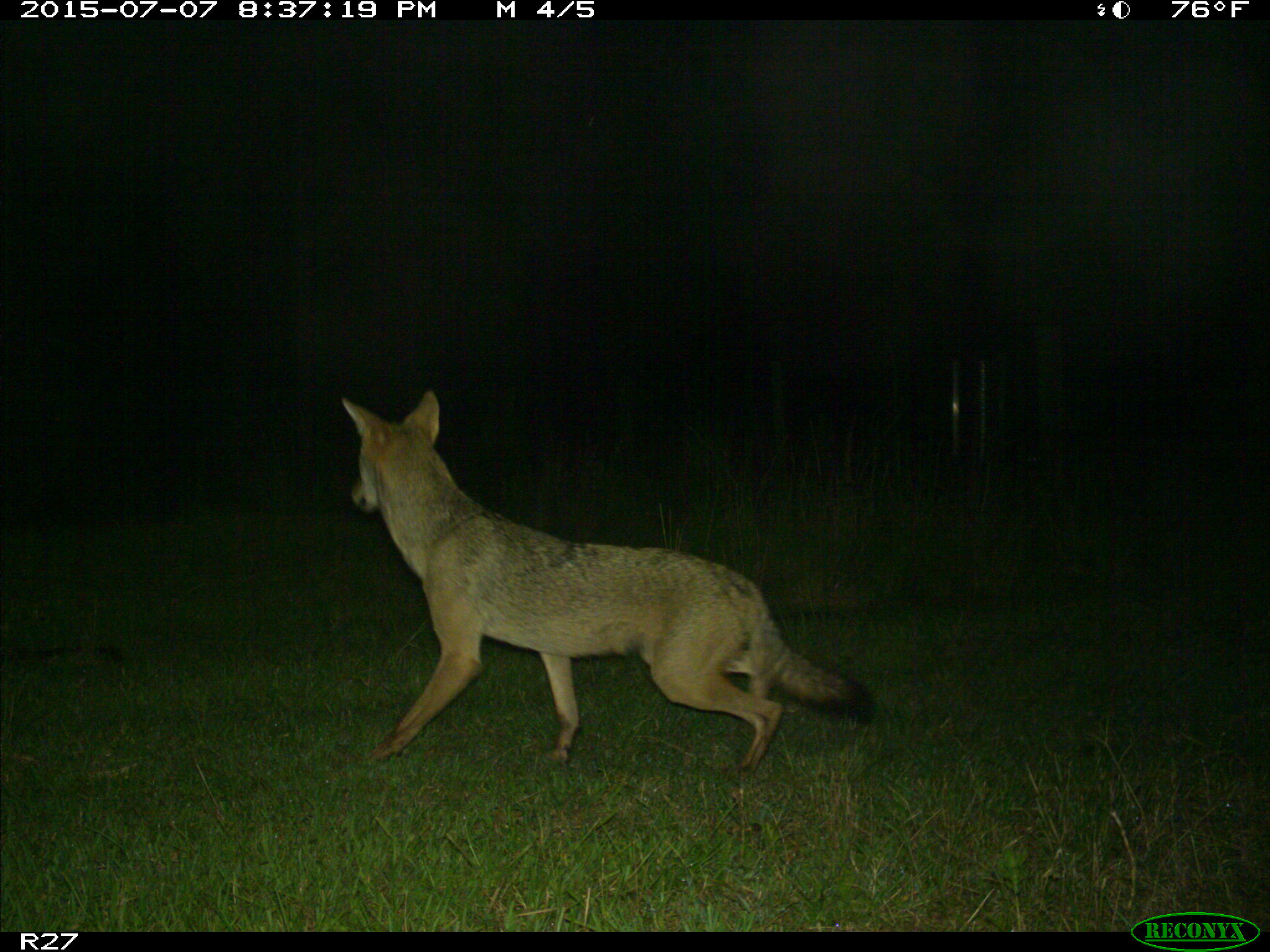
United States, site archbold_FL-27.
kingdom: Animalia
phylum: Chordata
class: Mammalia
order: Carnivora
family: Canidae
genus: Canis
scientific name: Canis latrans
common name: coyote